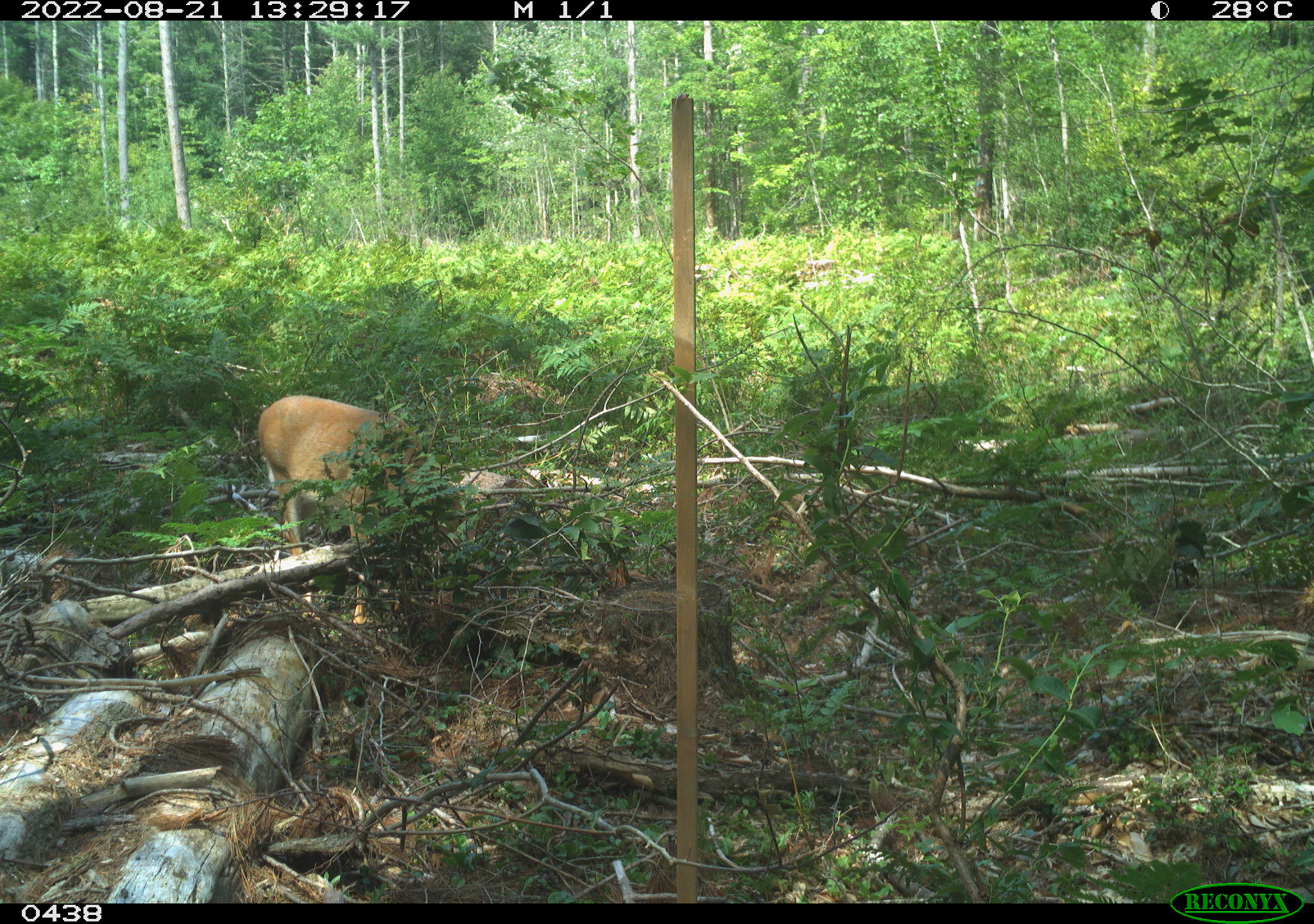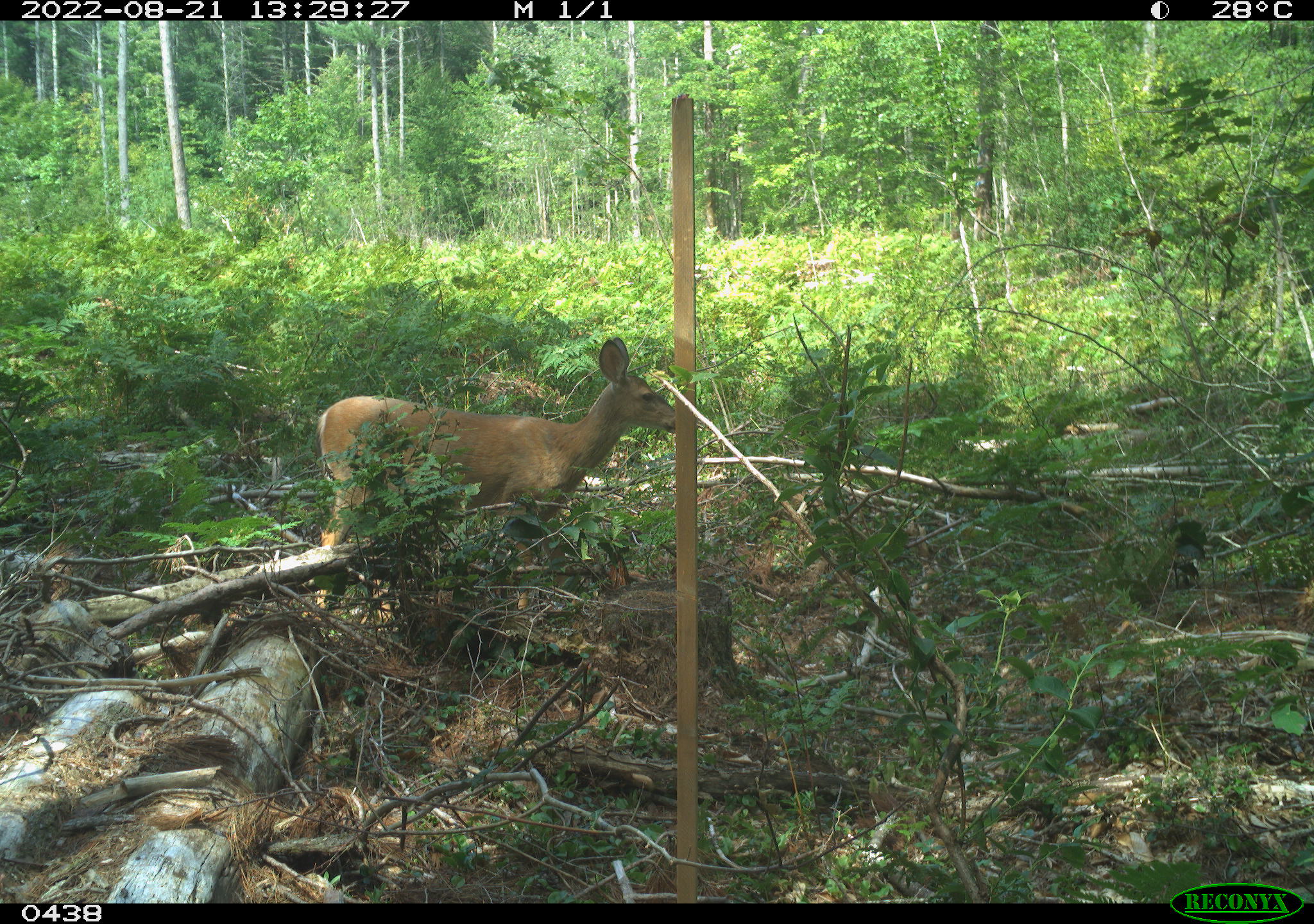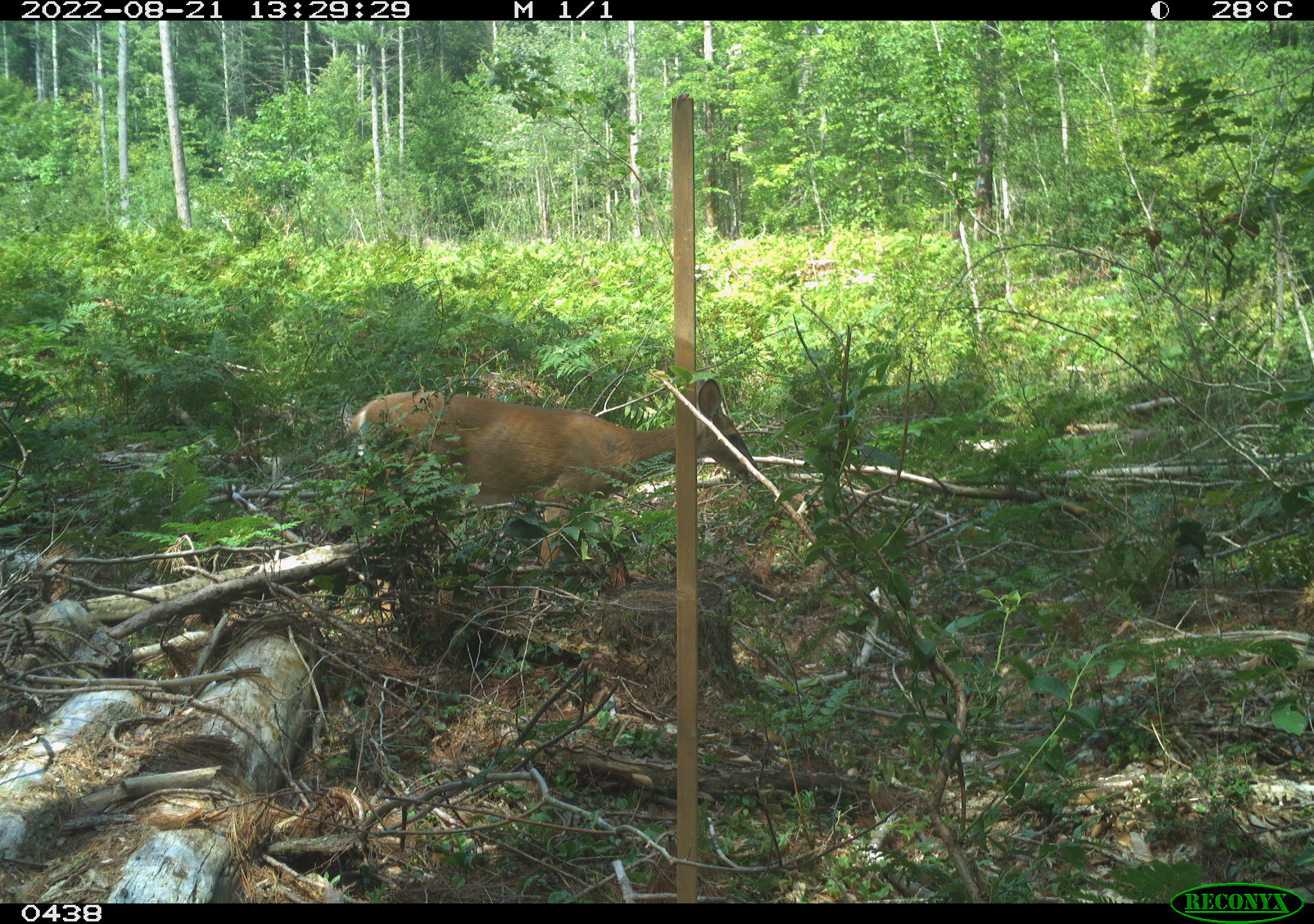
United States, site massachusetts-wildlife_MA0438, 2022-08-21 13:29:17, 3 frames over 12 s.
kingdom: Animalia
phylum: Chordata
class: Mammalia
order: Artiodactyla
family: Cervidae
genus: Odocoileus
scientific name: Odocoileus virginianus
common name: white-tailed deer